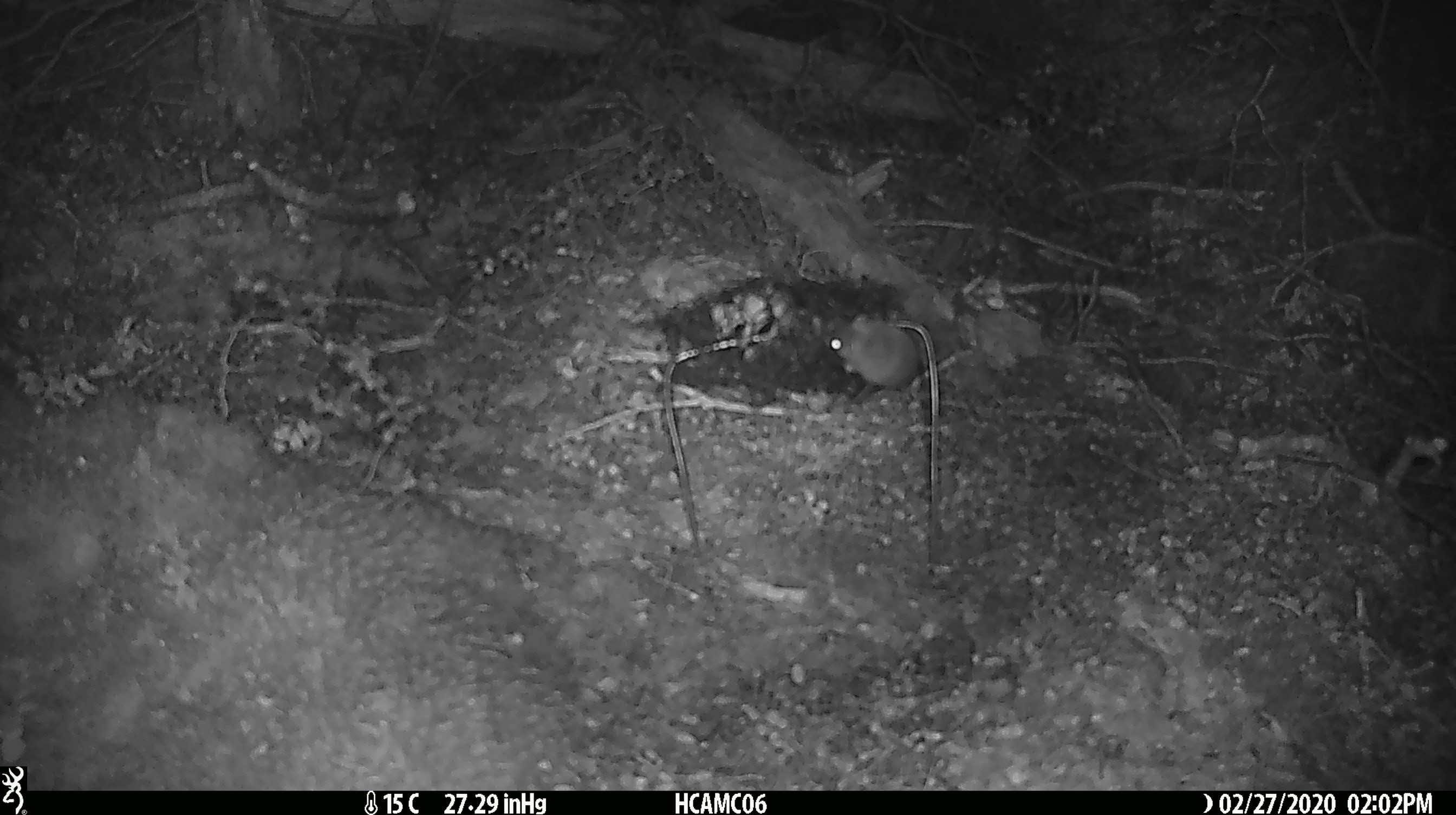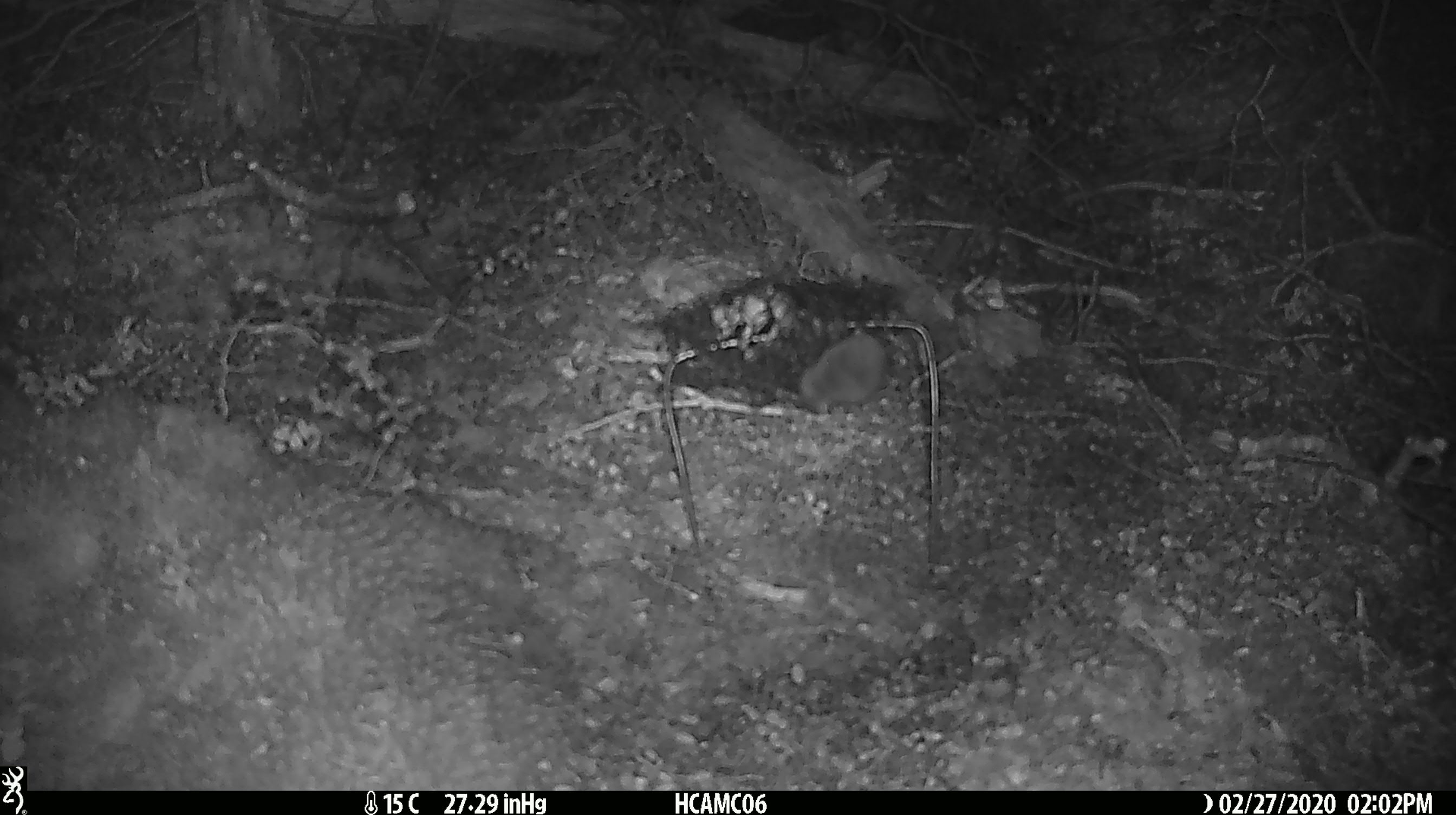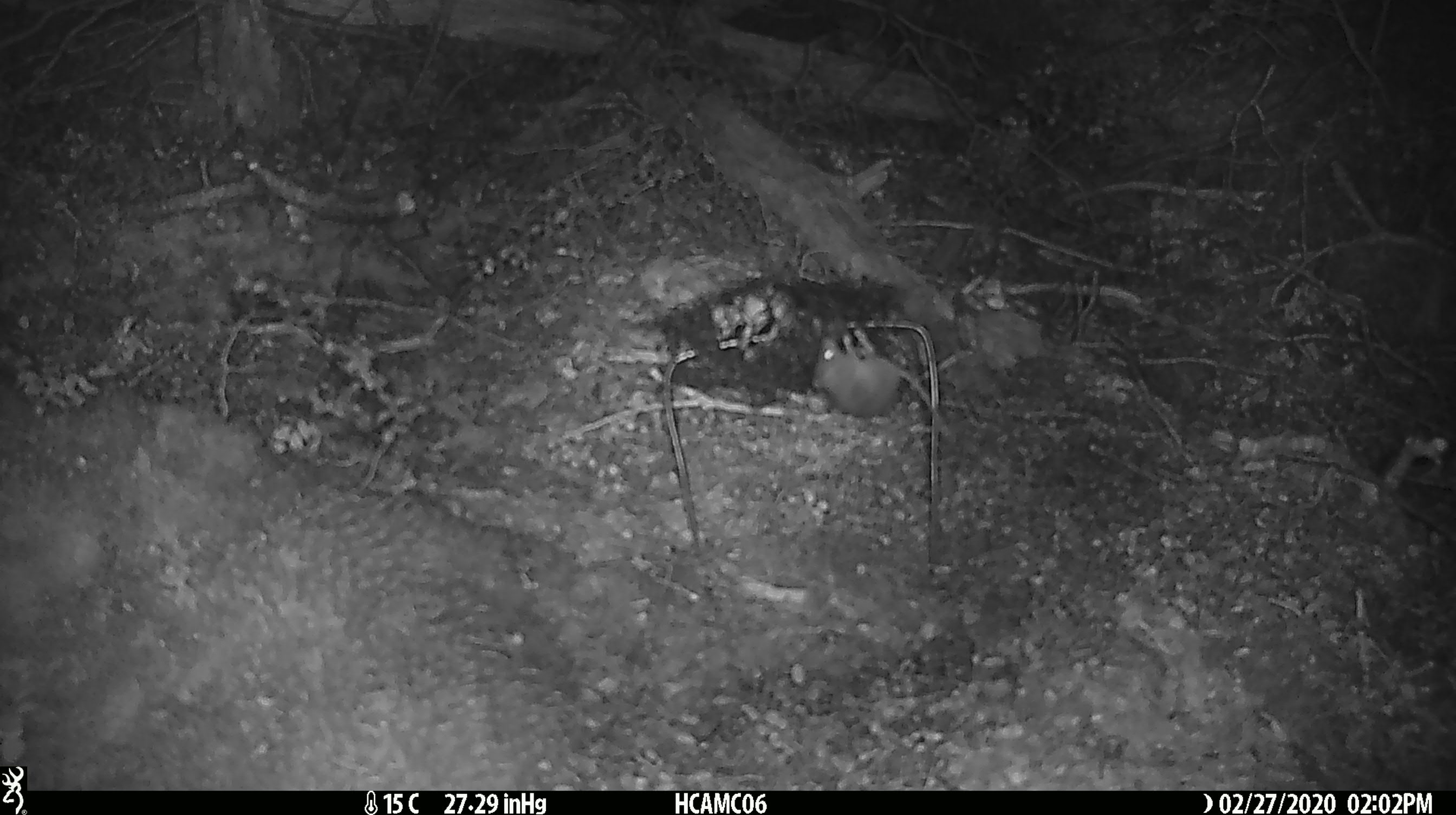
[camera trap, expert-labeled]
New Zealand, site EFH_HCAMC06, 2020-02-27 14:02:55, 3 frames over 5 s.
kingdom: Animalia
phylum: Chordata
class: Mammalia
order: Rodentia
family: Muridae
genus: Mus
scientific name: Mus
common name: mouse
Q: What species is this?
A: Mouse (Mus).